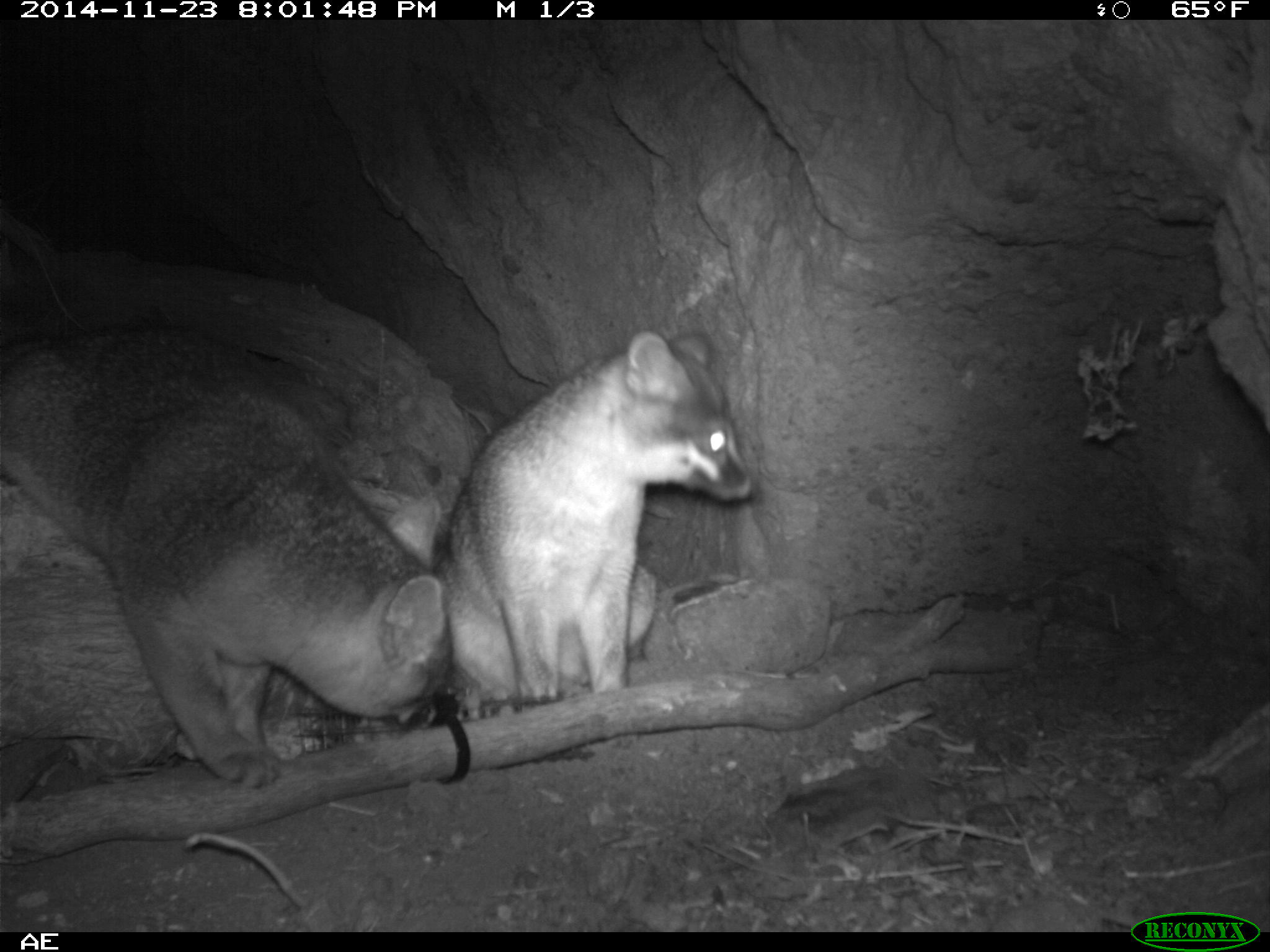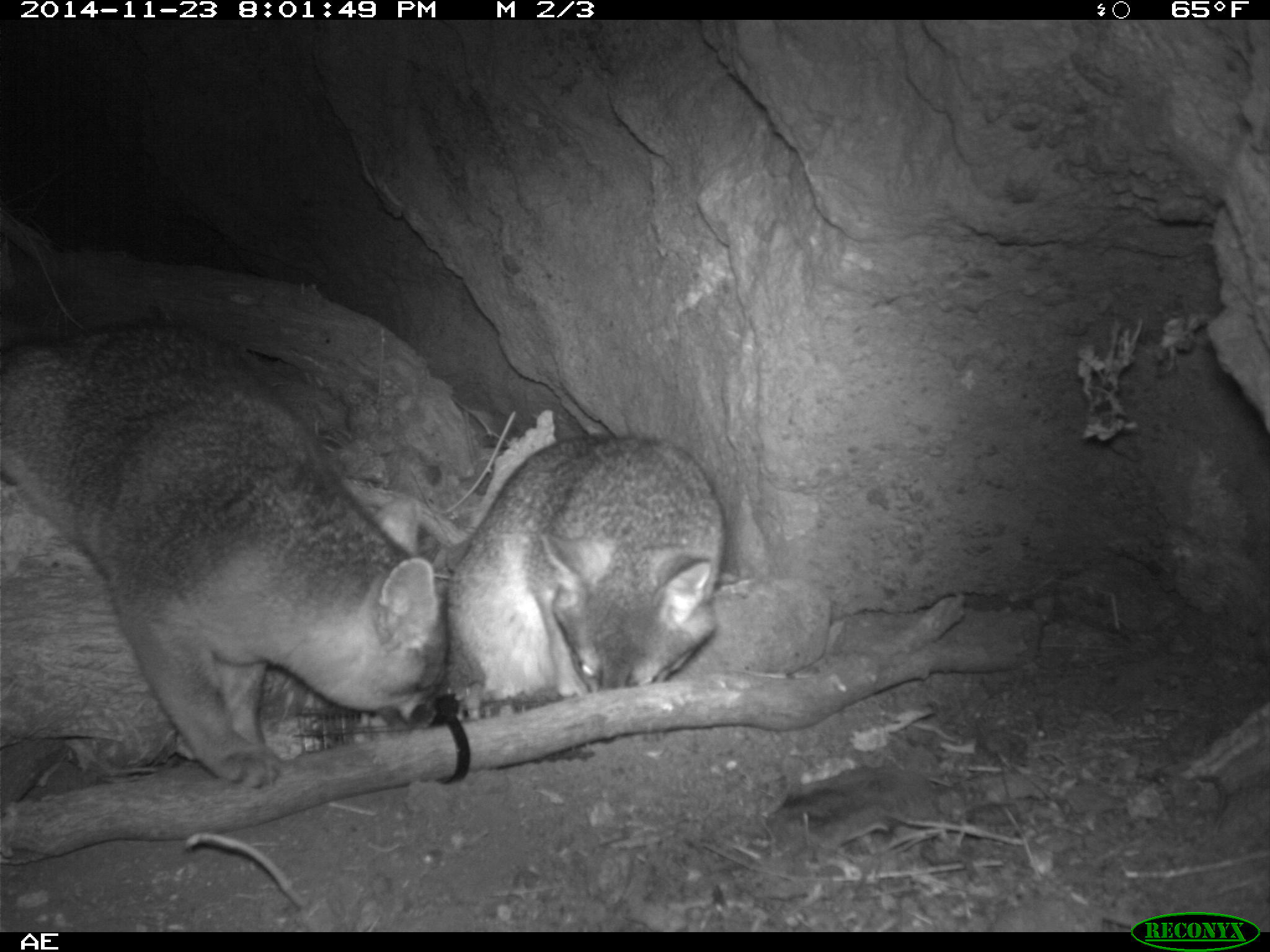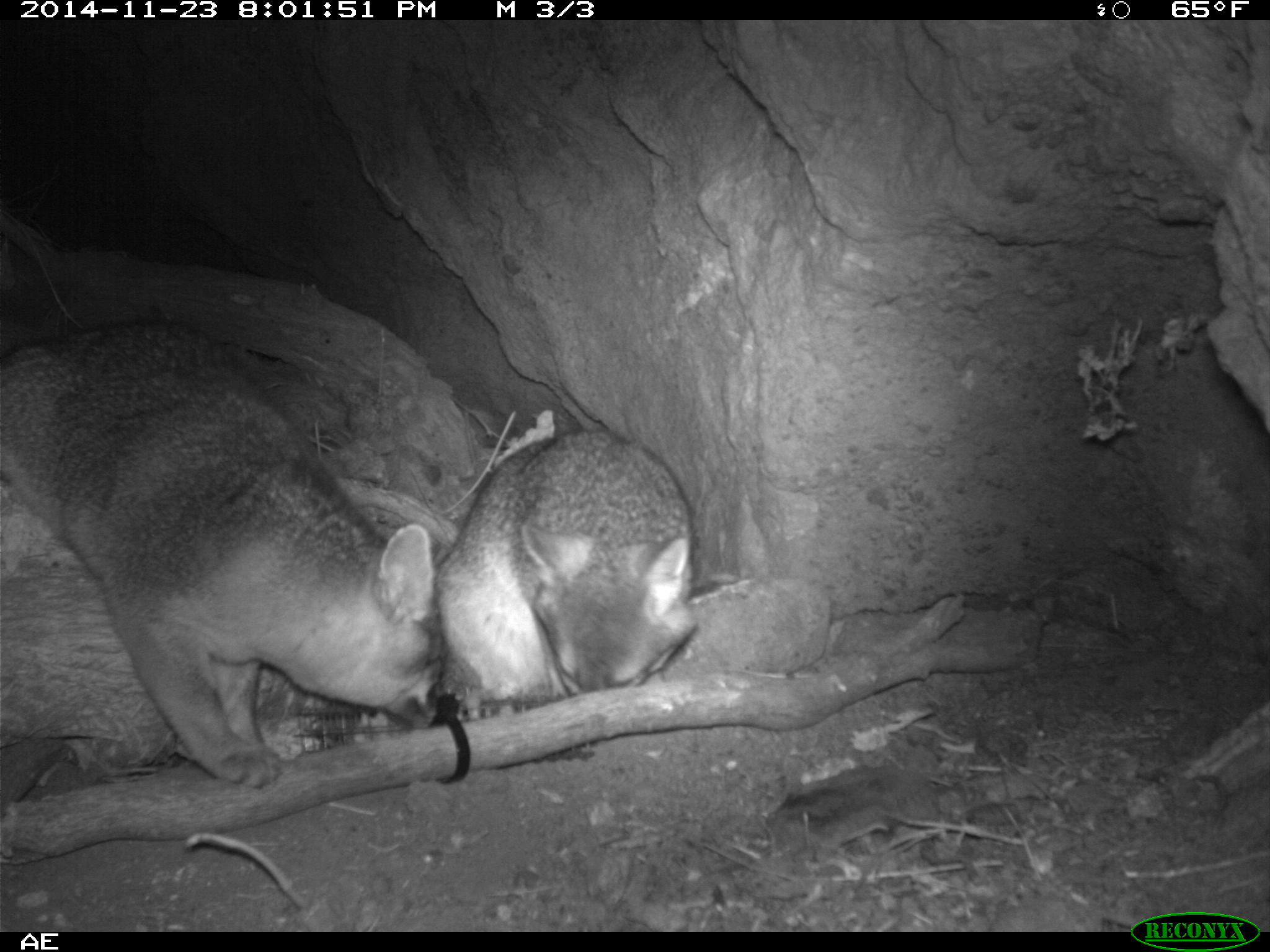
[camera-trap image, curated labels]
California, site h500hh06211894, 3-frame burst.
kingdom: Animalia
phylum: Chordata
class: Mammalia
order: Carnivora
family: Canidae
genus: Urocyon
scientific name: Urocyon littoralis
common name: island fox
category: fox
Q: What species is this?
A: Fox (island fox) (Urocyon littoralis).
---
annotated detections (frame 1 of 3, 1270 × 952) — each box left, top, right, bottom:
fox: 0, 318, 477, 788; 447, 332, 782, 719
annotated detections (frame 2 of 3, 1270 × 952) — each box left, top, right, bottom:
fox: 0, 323, 448, 785; 445, 434, 724, 720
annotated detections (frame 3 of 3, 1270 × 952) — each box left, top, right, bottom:
fox: 0, 320, 447, 790; 441, 427, 698, 723